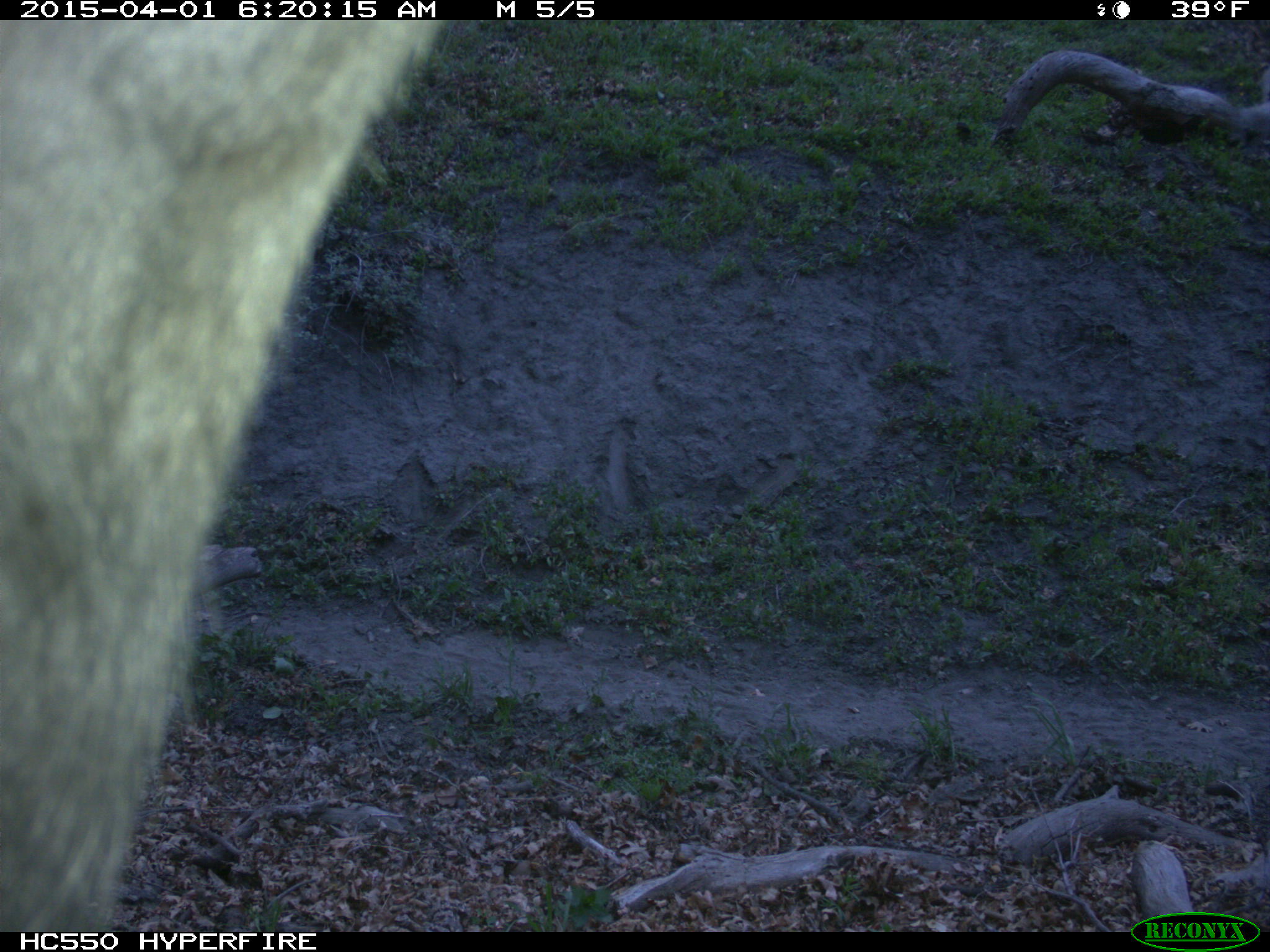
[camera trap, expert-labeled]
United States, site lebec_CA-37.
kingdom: Animalia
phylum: Chordata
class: Mammalia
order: Artiodactyla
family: Bovidae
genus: Bos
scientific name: Bos taurus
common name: domestic cow